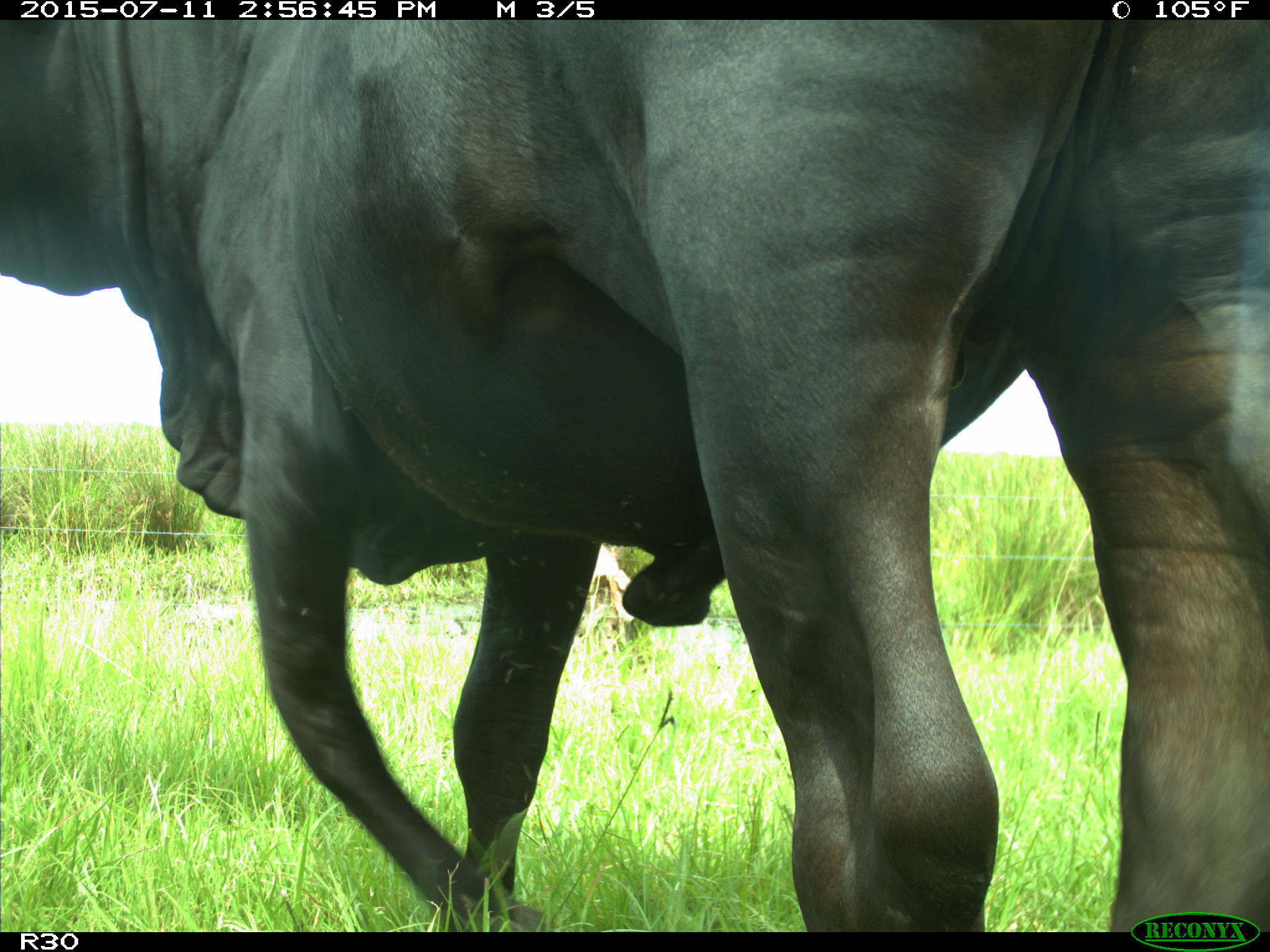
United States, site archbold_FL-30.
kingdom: Animalia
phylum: Chordata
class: Mammalia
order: Artiodactyla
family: Bovidae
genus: Bos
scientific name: Bos taurus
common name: domestic cow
Bos taurus (domestic cow).